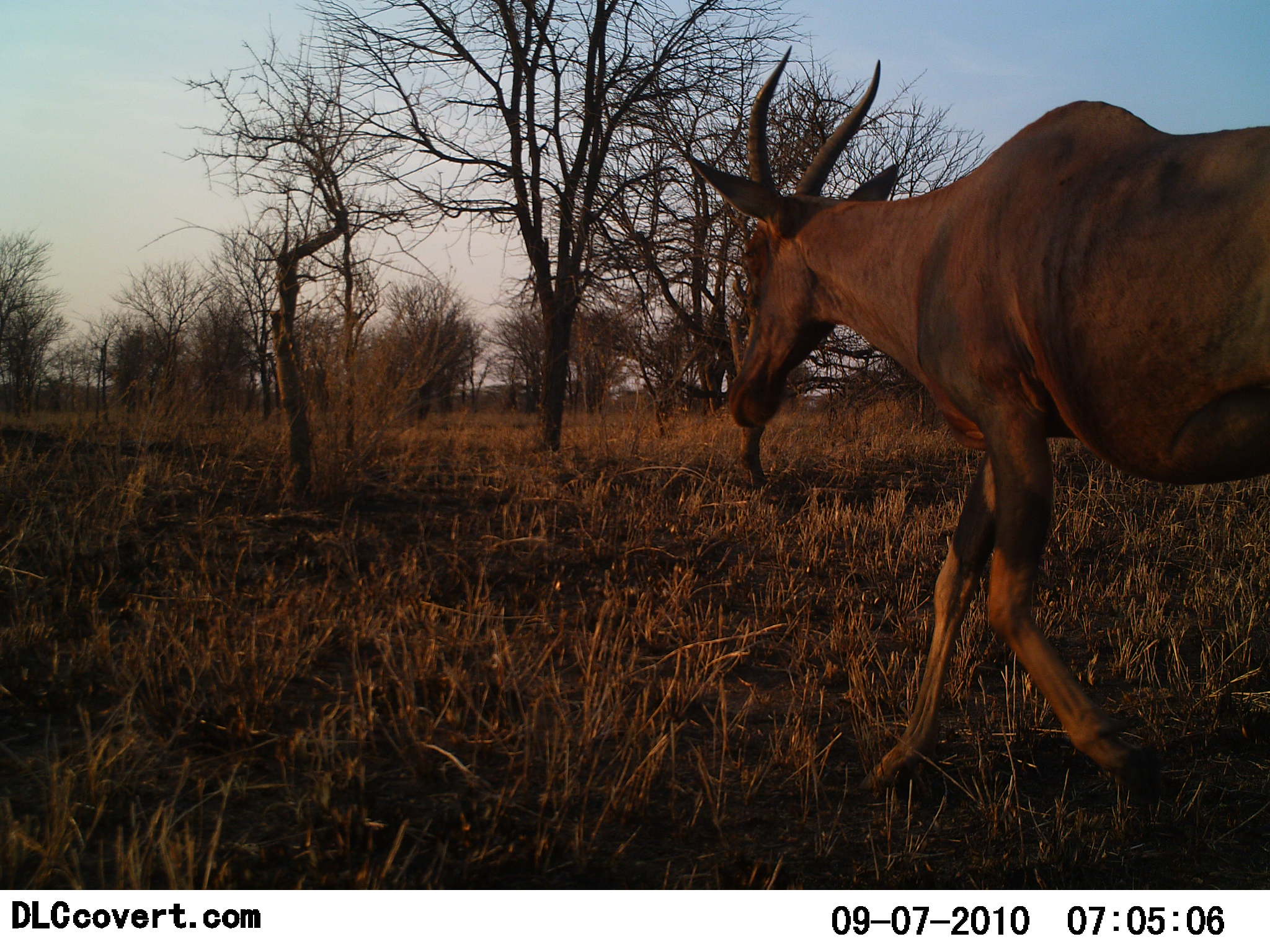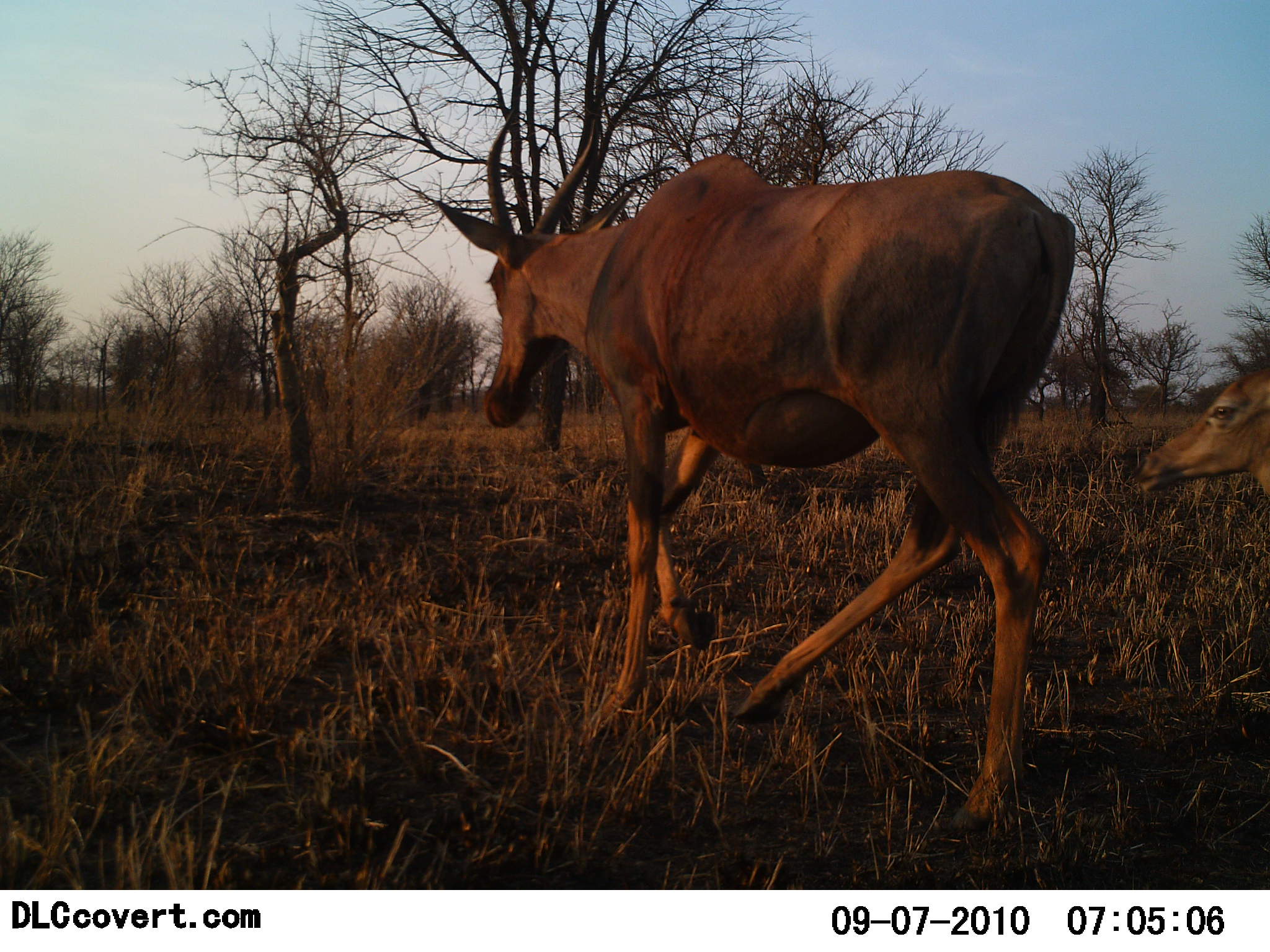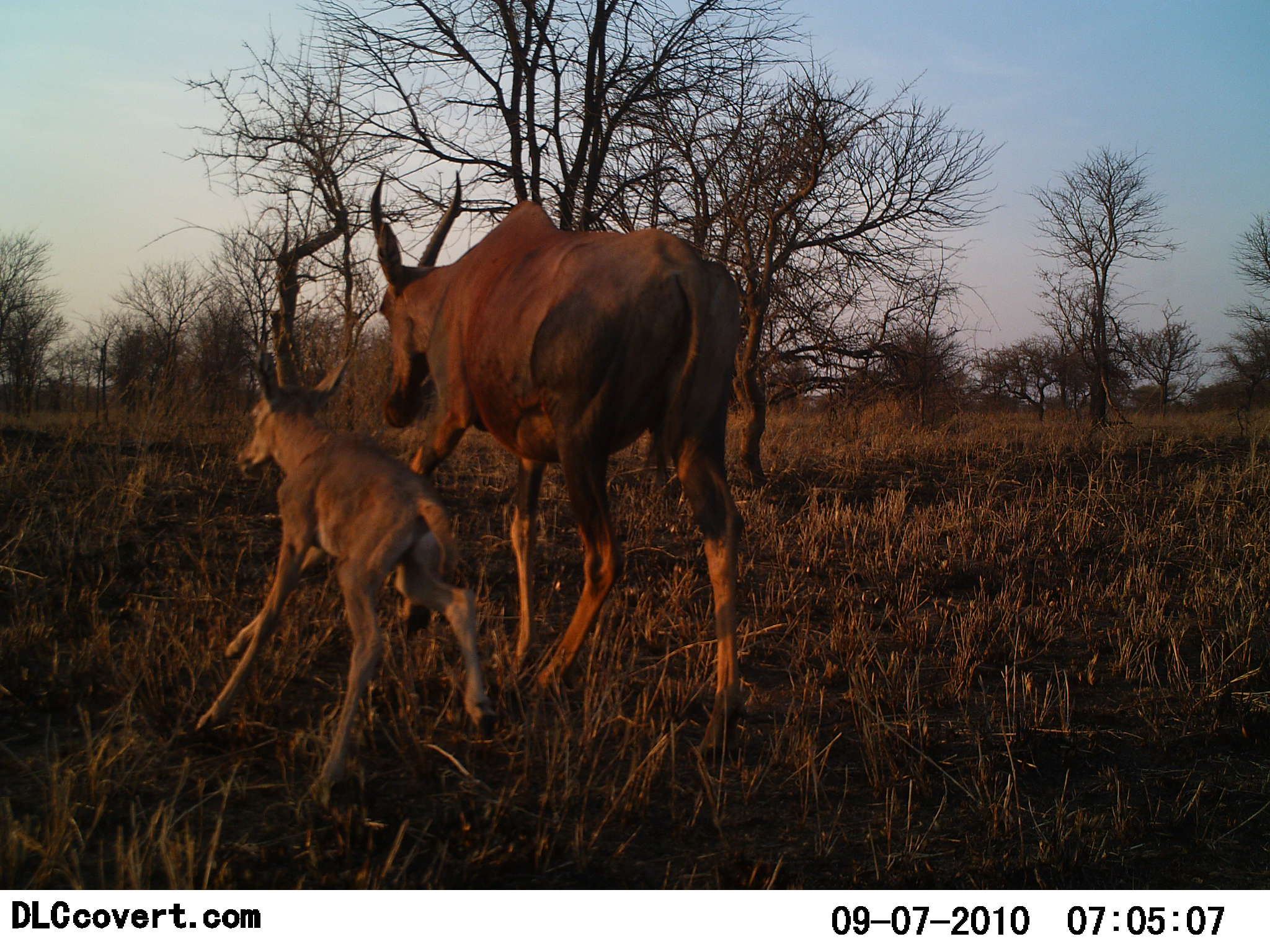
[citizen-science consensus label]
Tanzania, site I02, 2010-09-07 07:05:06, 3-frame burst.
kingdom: Animalia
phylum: Chordata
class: Mammalia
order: Artiodactyla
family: Bovidae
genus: Damaliscus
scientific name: Damaliscus lunatus jimela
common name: topi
Topi (Damaliscus lunatus jimela), count 2. Behavior (volunteer vote fractions): standing 0%, resting 0%, moving 100%, interacting 0%. Young present (vote fraction): 93%. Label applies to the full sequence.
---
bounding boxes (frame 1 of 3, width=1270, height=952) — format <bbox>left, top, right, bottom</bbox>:
animal: <bbox>671, 45, 1269, 803</bbox>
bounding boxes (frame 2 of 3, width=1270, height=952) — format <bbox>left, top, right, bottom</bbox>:
animal: <bbox>435, 104, 1079, 845</bbox>; <bbox>1131, 356, 1269, 522</bbox>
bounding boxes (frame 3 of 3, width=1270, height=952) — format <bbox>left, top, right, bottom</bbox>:
animal: <bbox>367, 165, 743, 768</bbox>; <bbox>185, 332, 503, 800</bbox>